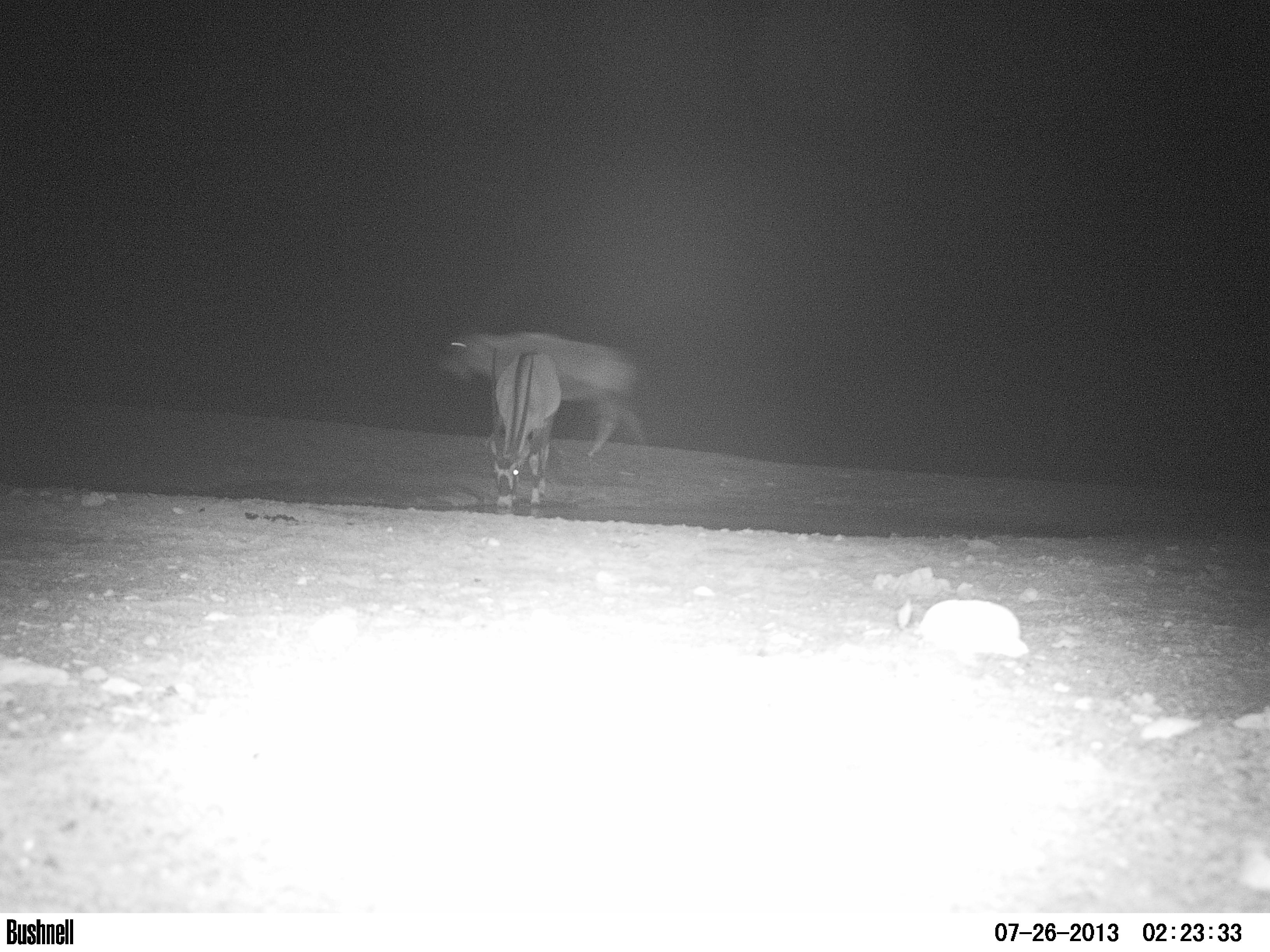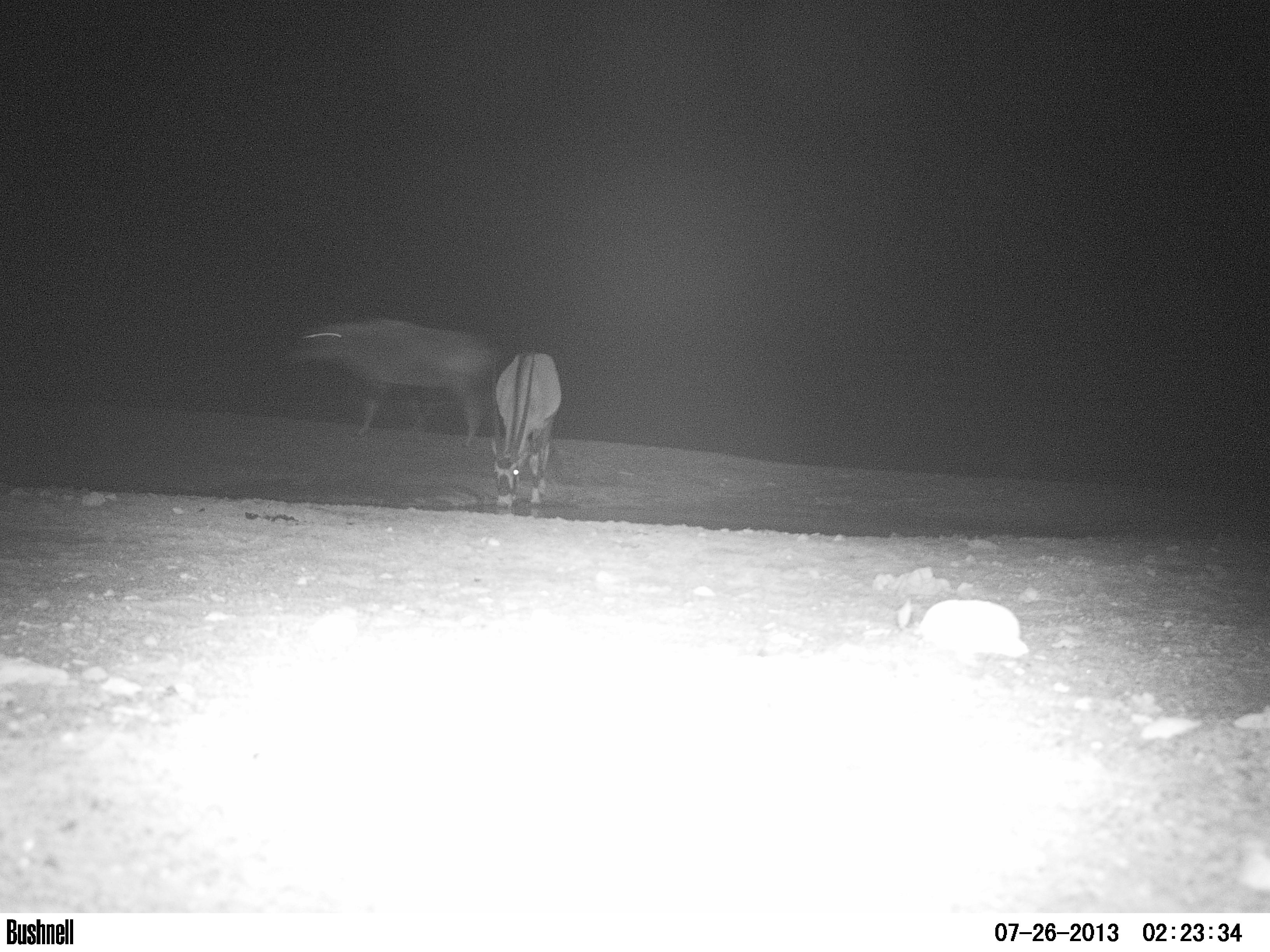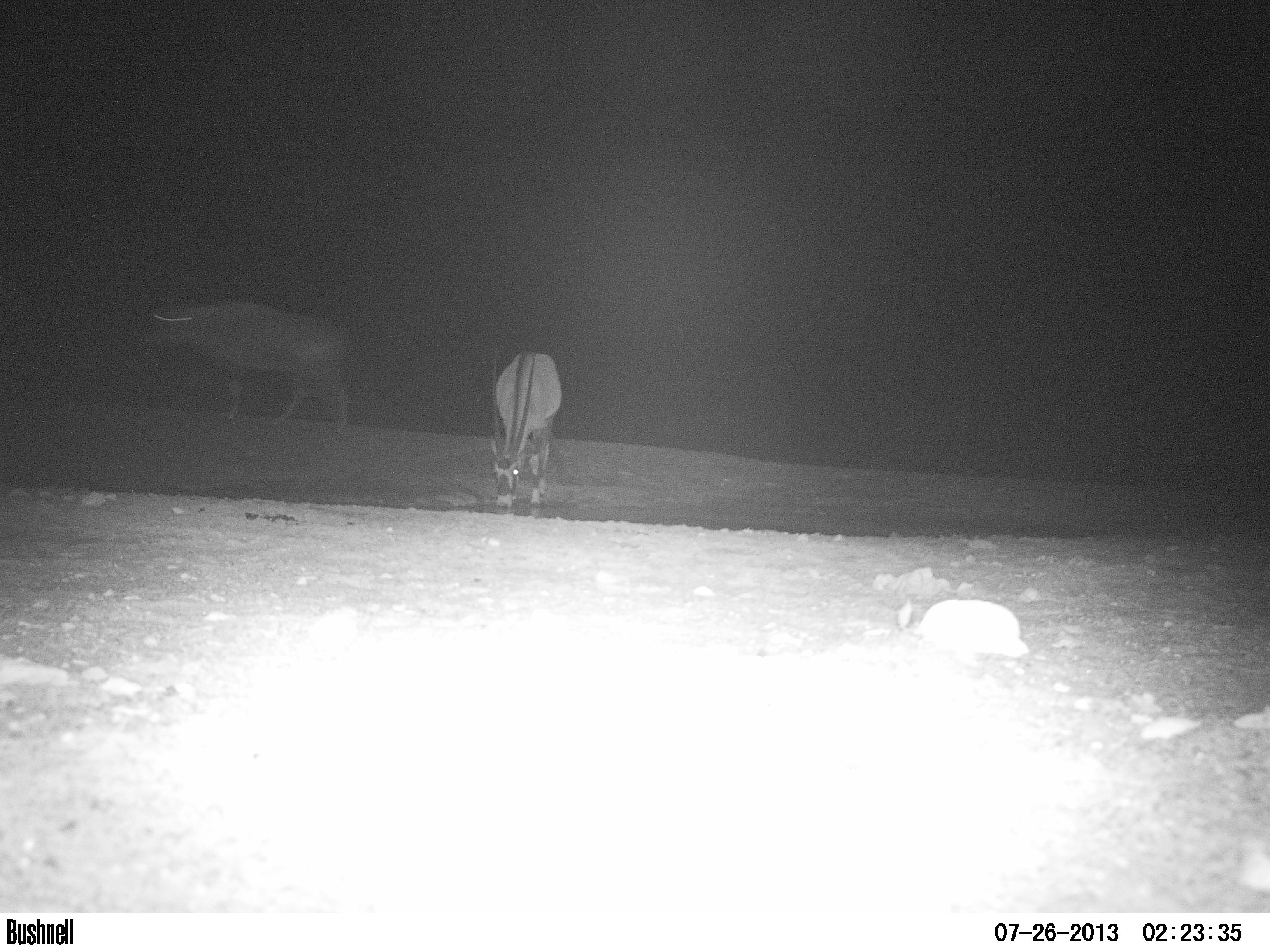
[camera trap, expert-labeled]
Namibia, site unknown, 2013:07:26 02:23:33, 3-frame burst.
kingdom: Animalia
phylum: Chordata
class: Mammalia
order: Artiodactyla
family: Bovidae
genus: Oryx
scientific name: Oryx gazella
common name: gemsbok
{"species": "Oryx gazella (gemsbok)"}